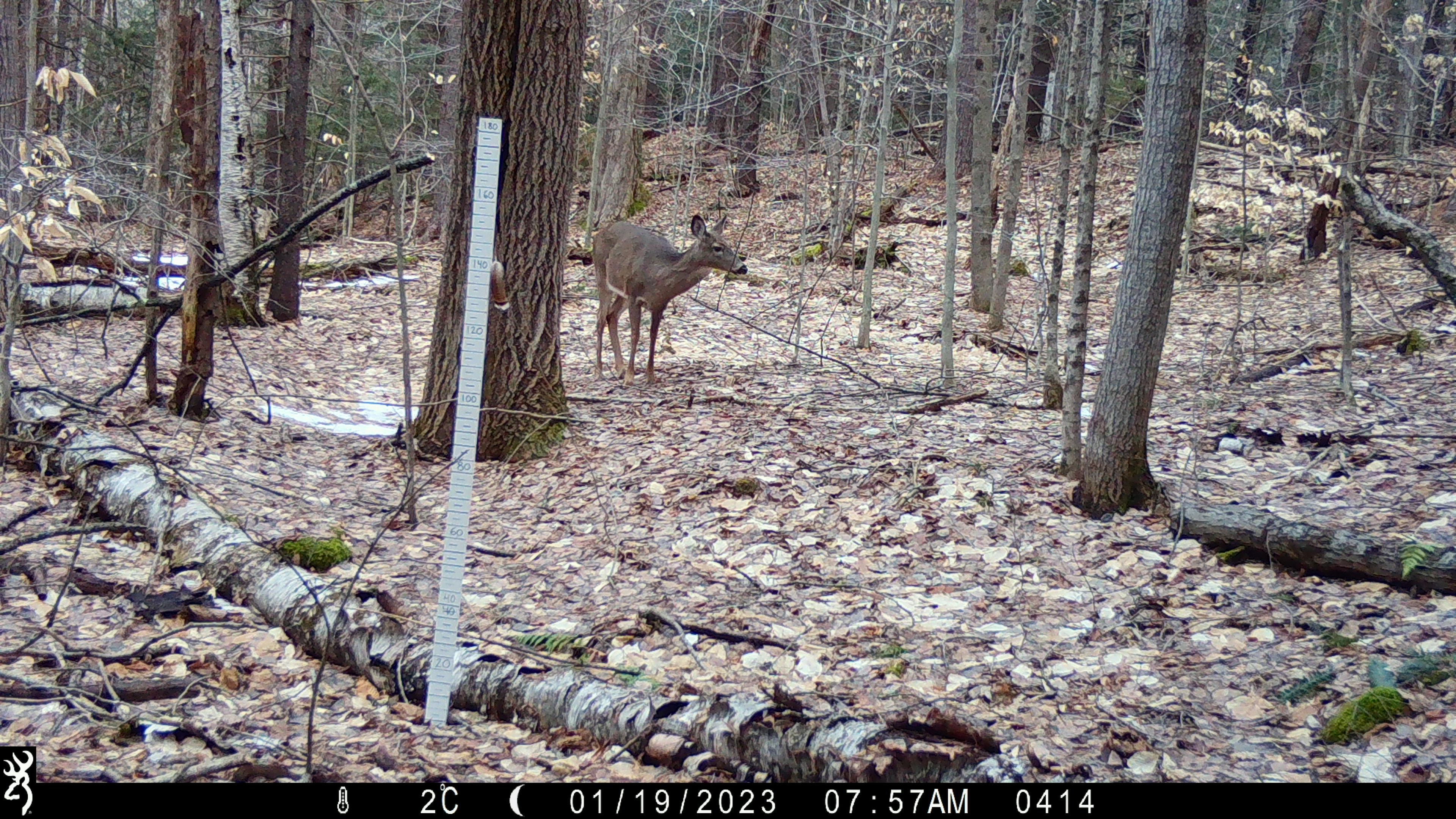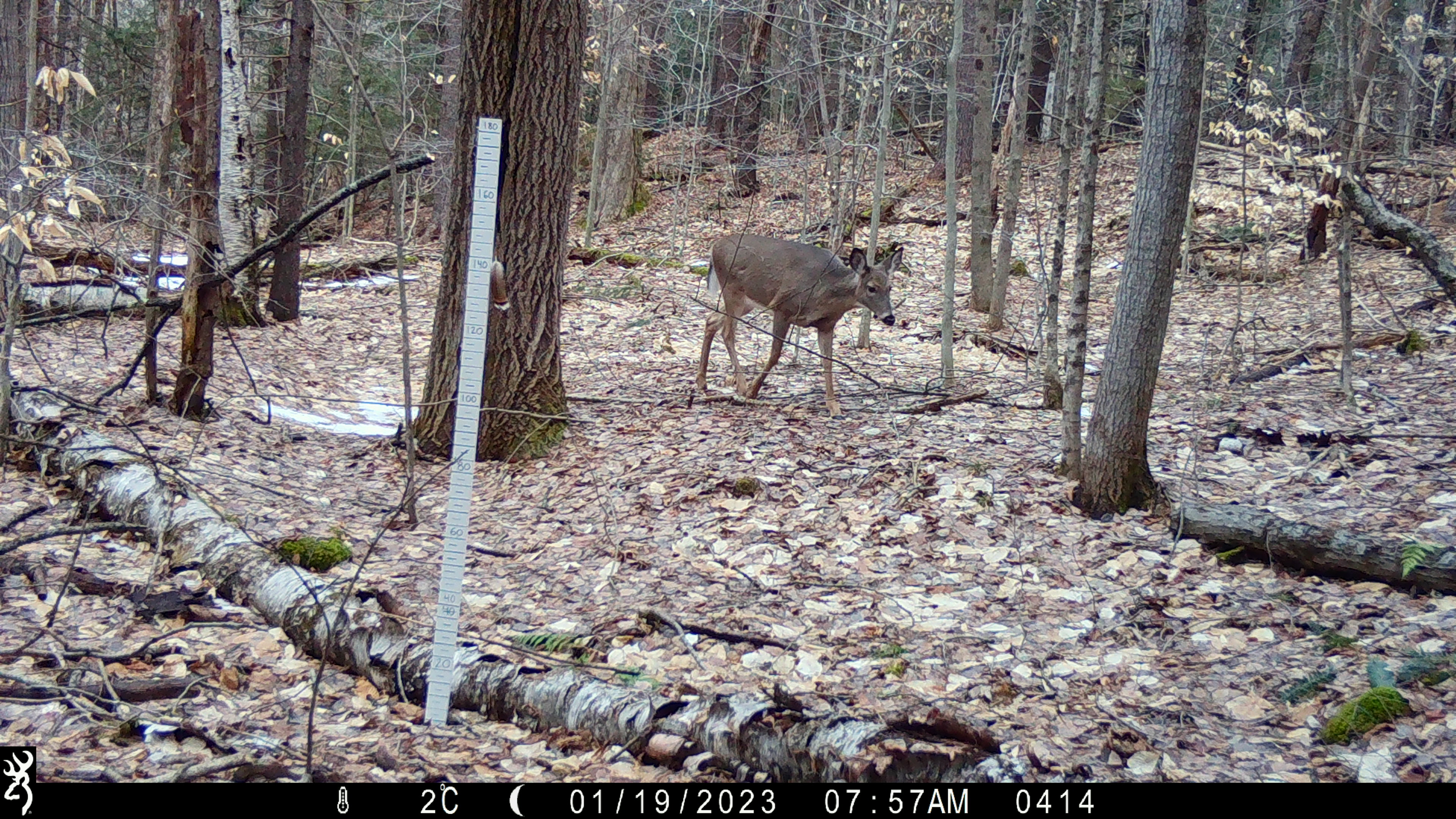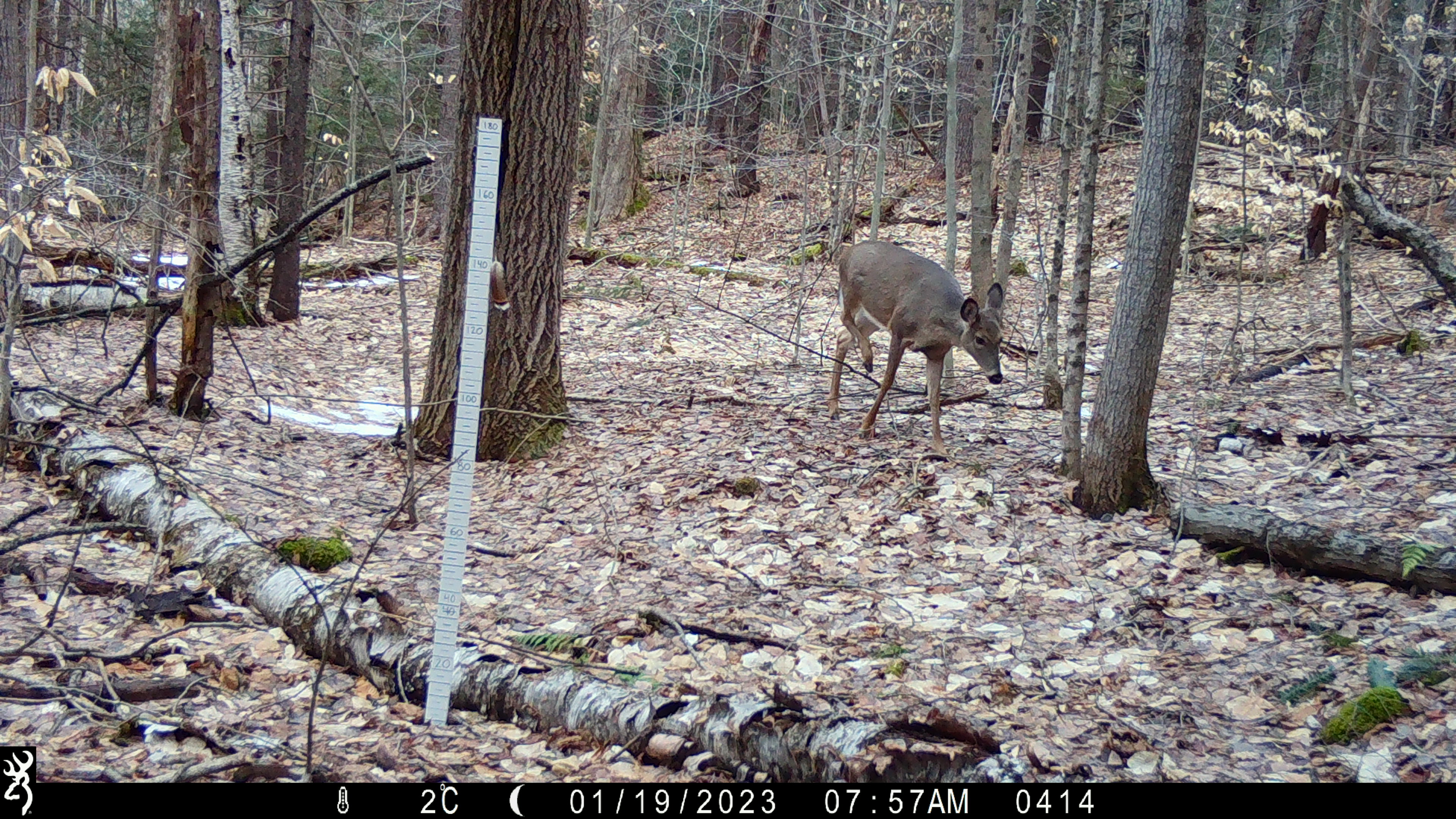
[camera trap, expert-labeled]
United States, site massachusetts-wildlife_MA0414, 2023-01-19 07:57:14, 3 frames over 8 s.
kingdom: Animalia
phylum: Chordata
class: Mammalia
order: Artiodactyla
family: Cervidae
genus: Odocoileus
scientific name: Odocoileus virginianus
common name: white-tailed deer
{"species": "white-tailed deer (Odocoileus virginianus)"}